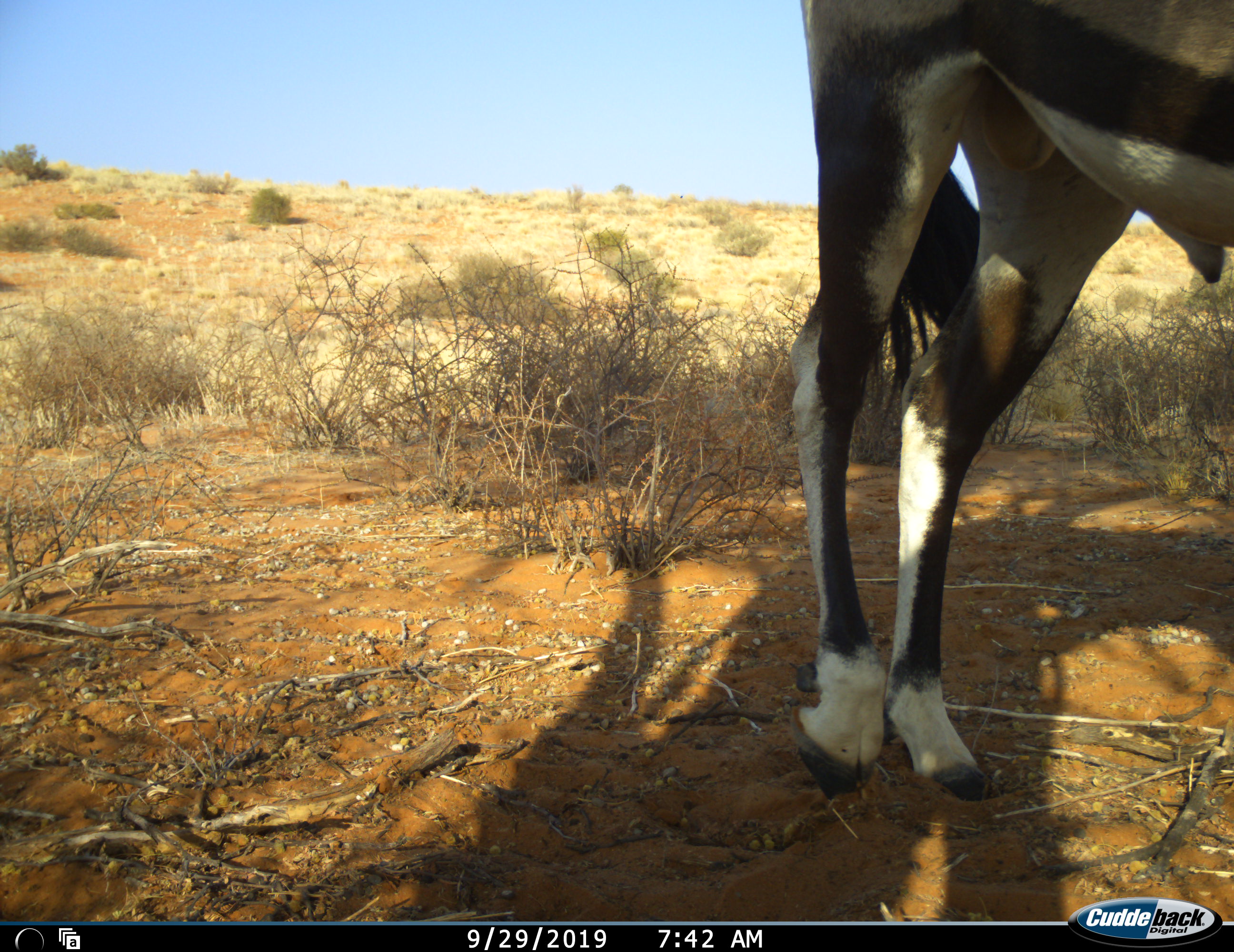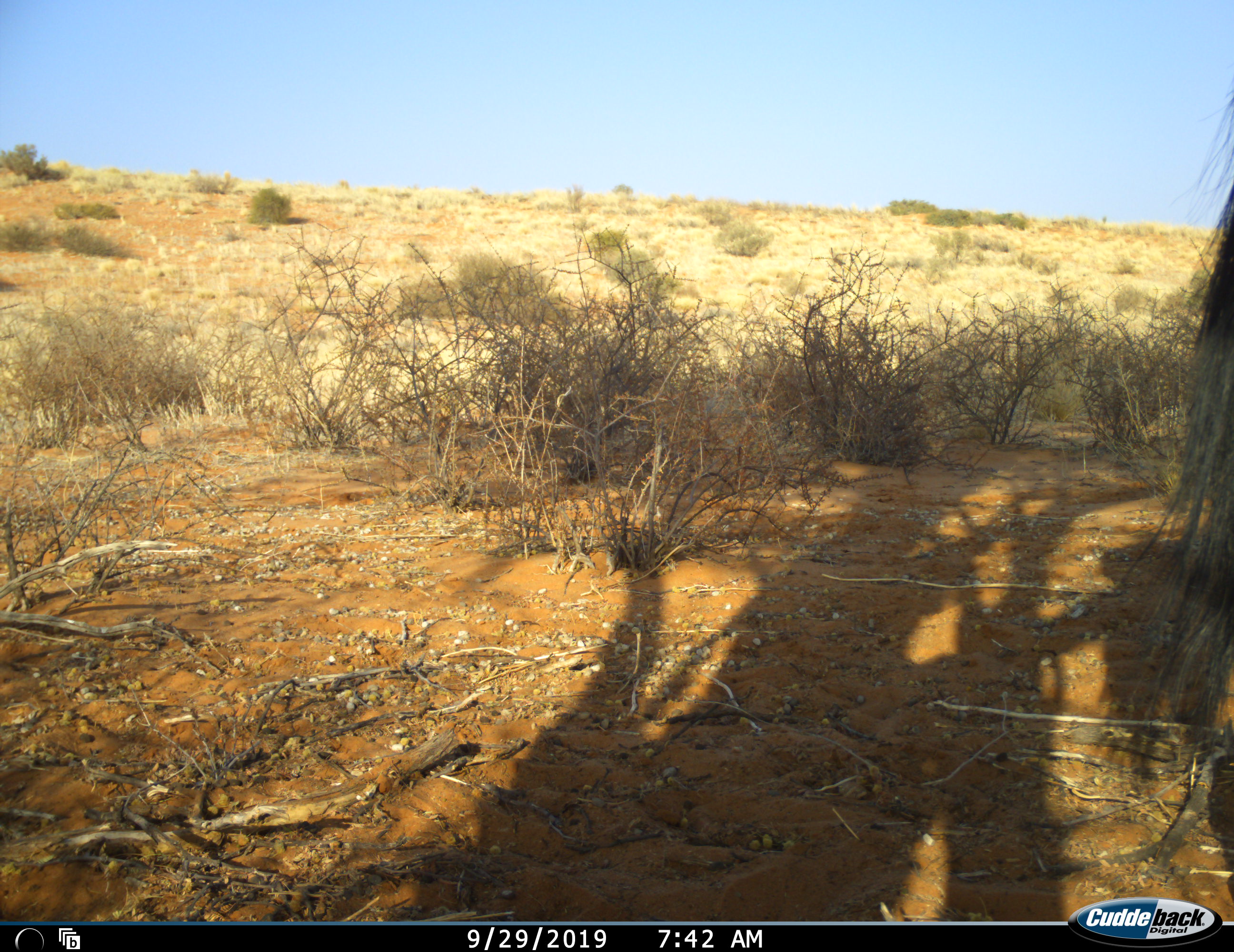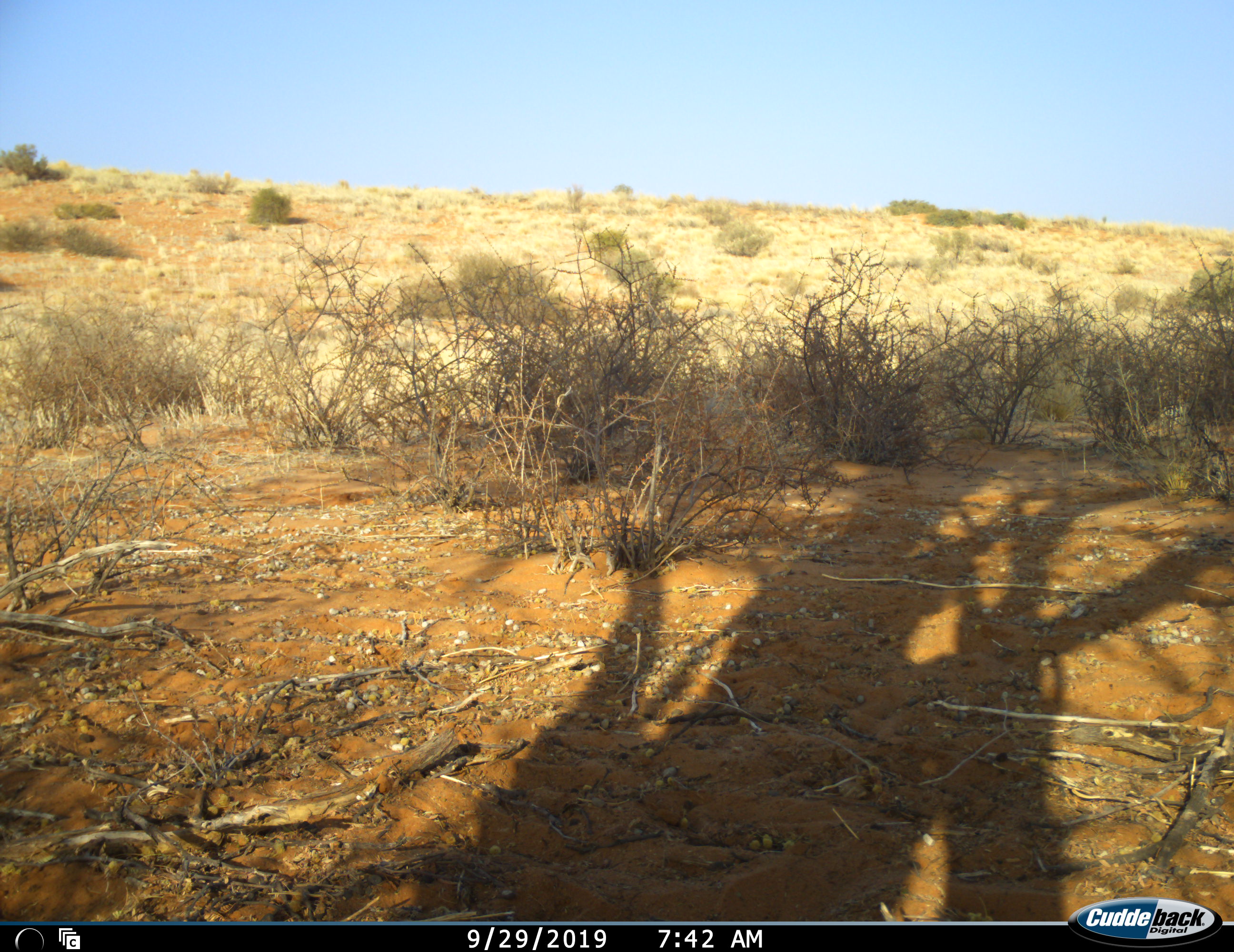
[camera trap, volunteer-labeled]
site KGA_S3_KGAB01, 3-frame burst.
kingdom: Animalia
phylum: Chordata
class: Mammalia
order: Artiodactyla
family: Bovidae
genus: Oryx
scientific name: Oryx gazella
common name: gemsbok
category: oryx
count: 1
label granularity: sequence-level